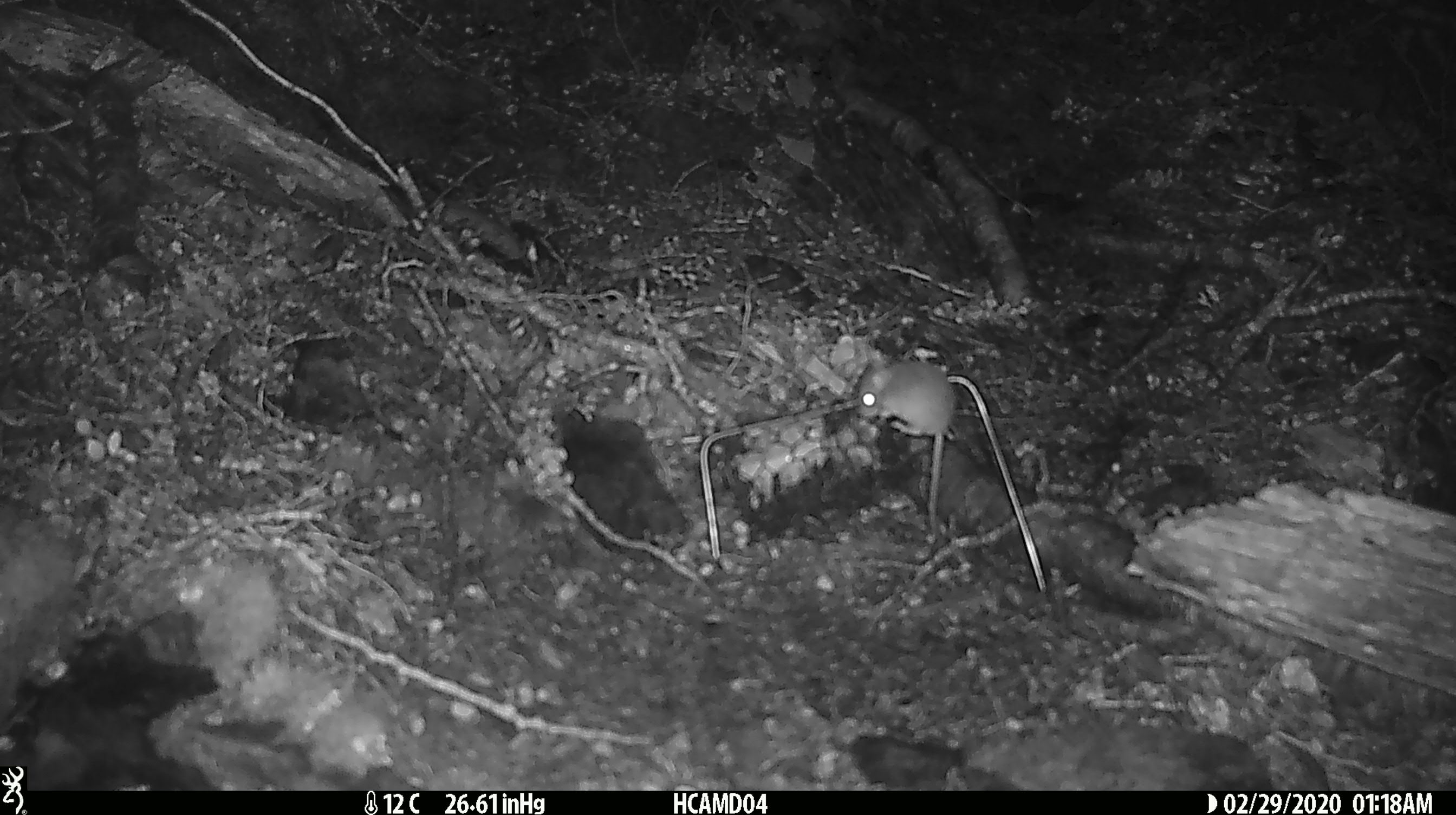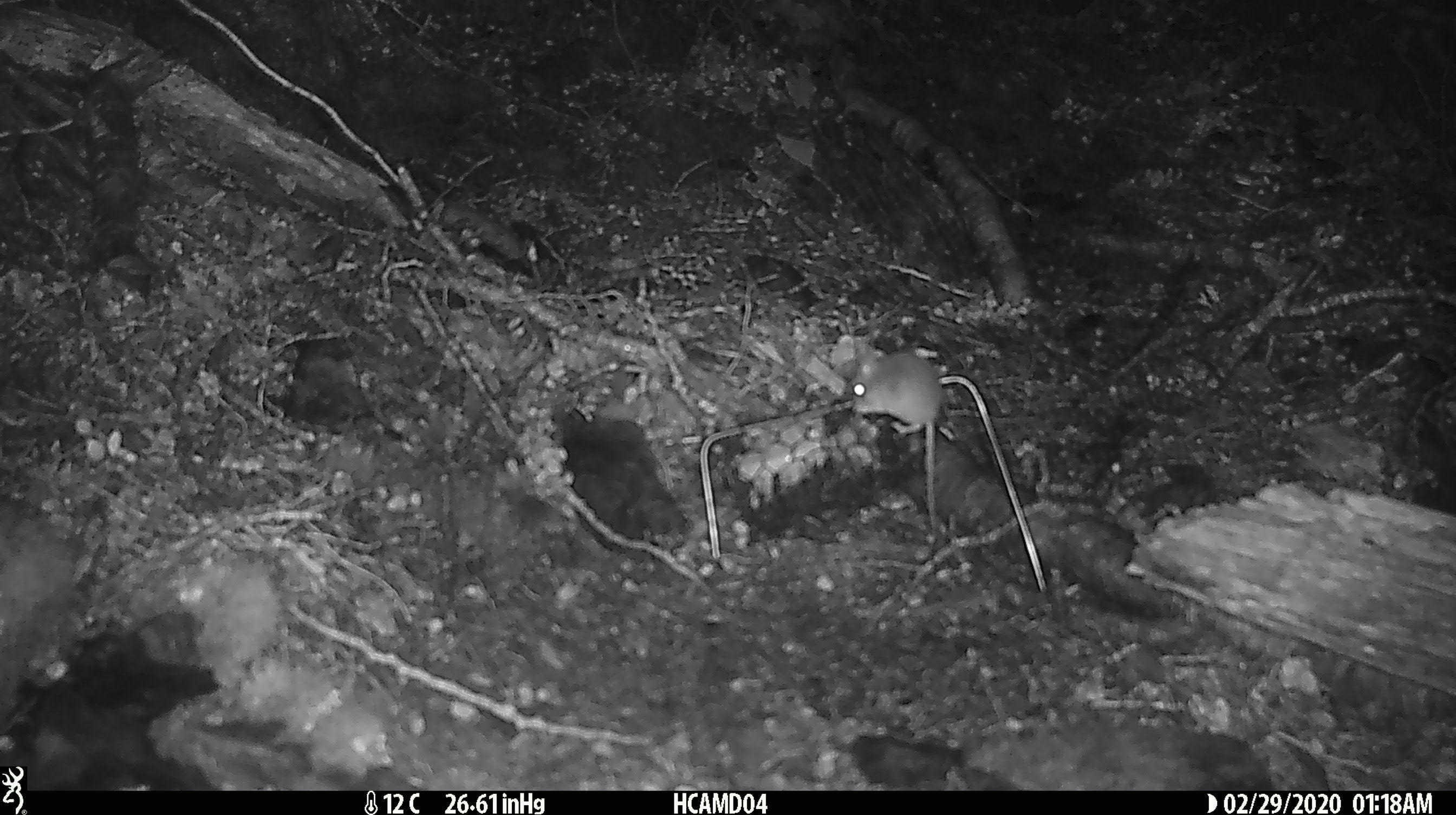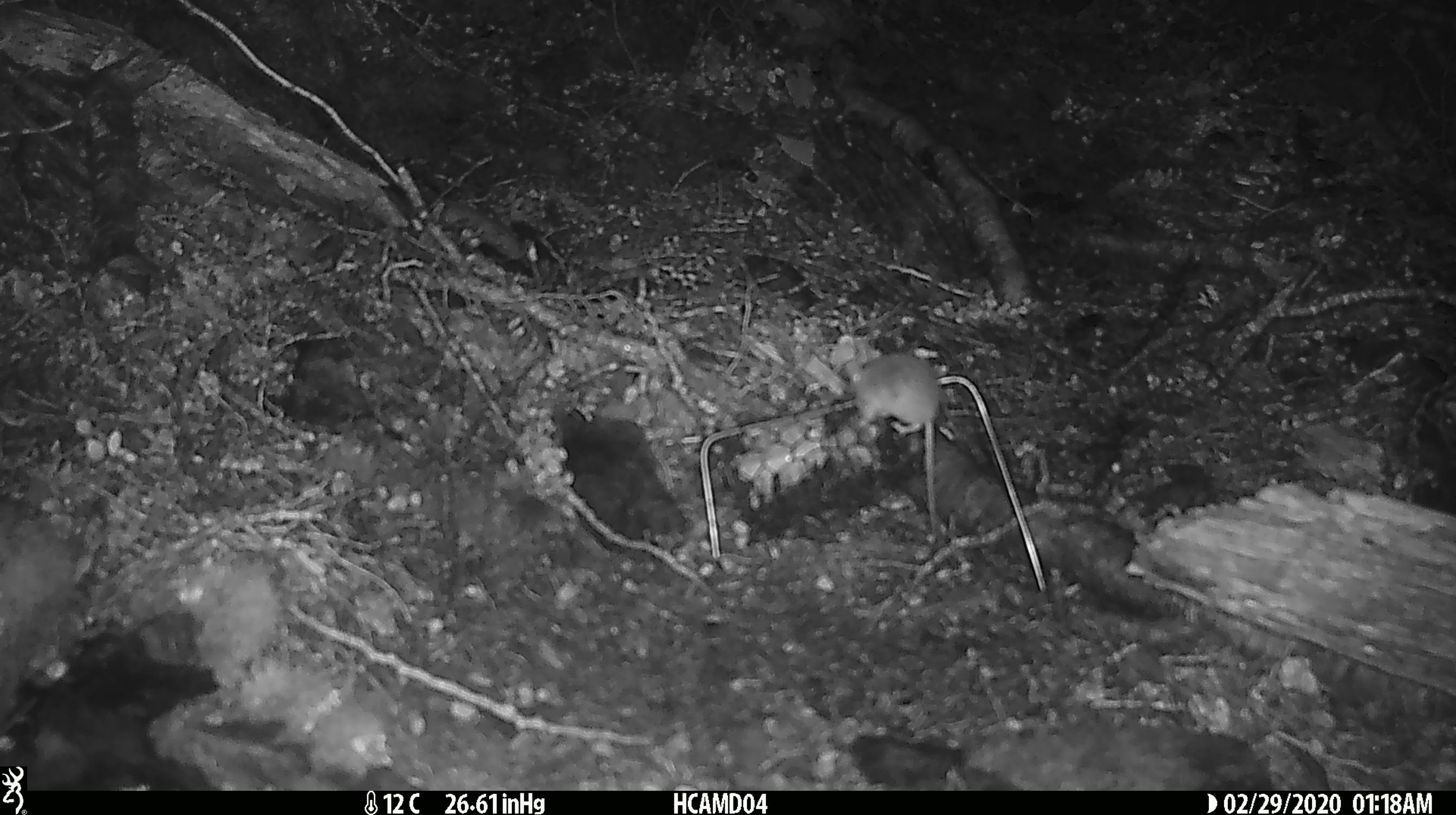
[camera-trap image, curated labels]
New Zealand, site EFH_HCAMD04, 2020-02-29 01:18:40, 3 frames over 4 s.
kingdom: Animalia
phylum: Chordata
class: Mammalia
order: Rodentia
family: Muridae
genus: Mus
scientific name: Mus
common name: mouse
Mouse (Mus).